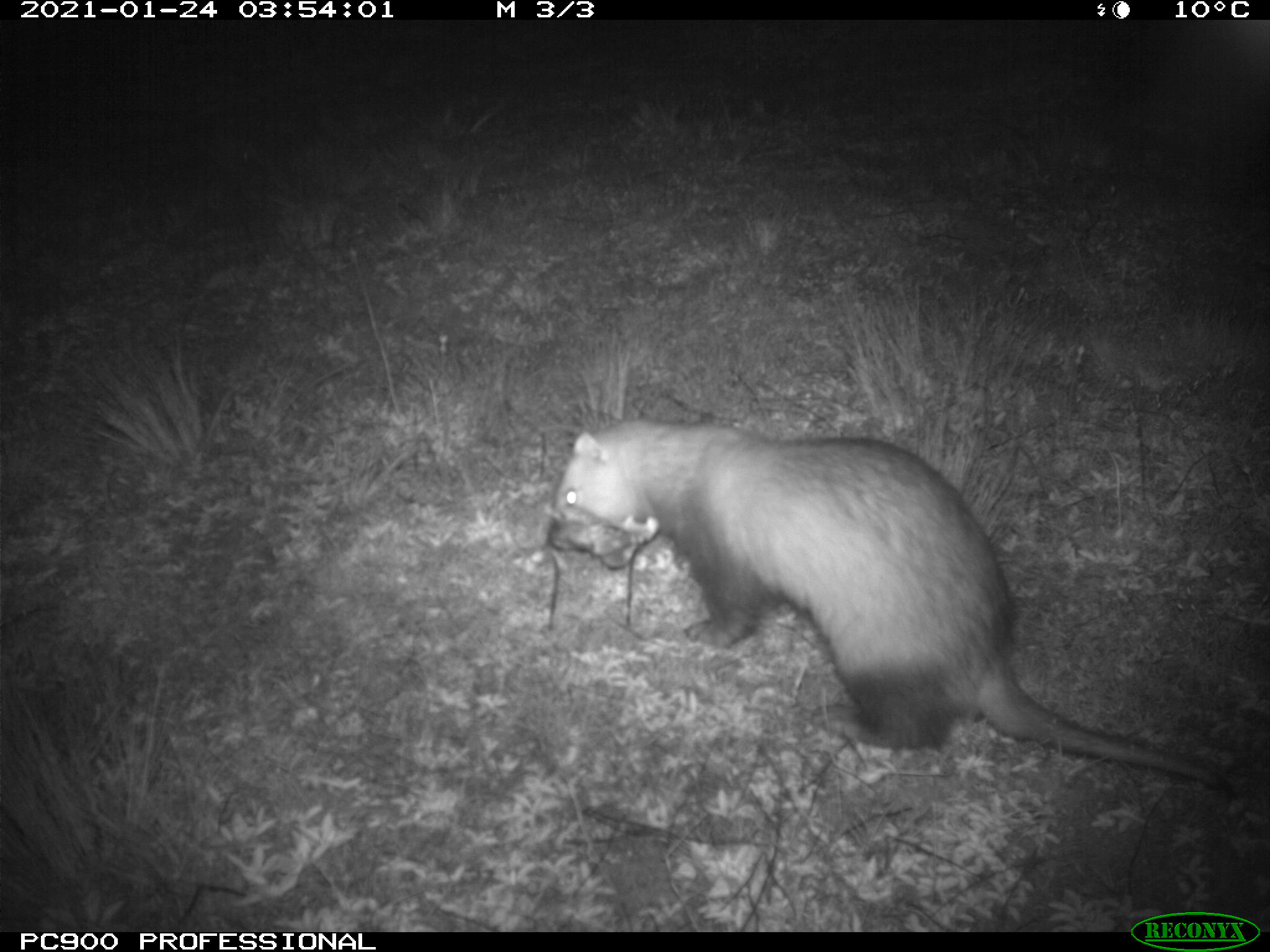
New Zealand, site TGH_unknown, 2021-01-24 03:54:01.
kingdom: Animalia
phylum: Chordata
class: Mammalia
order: Carnivora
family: Mustelidae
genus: Mustela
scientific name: Mustela furo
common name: ferret